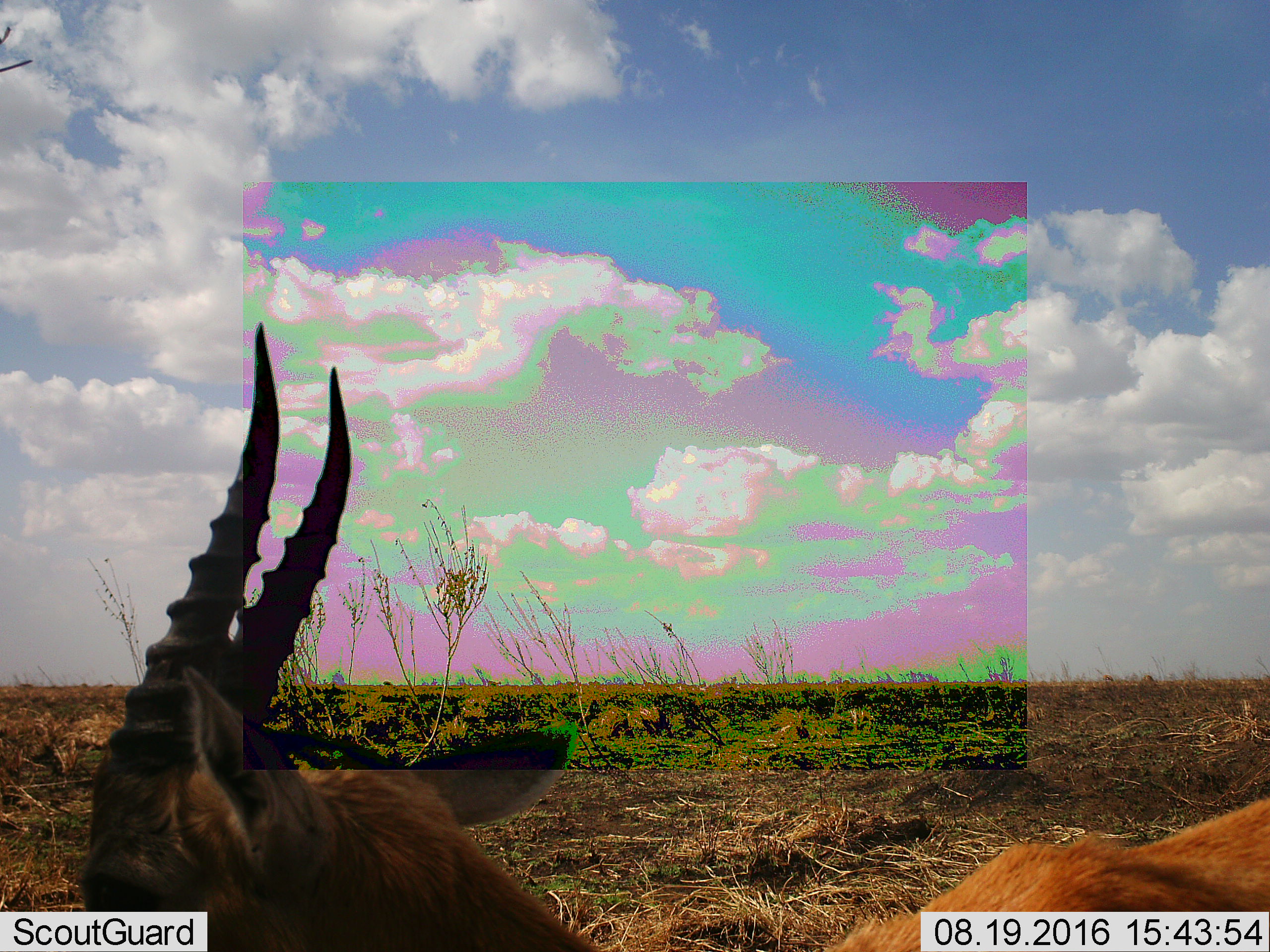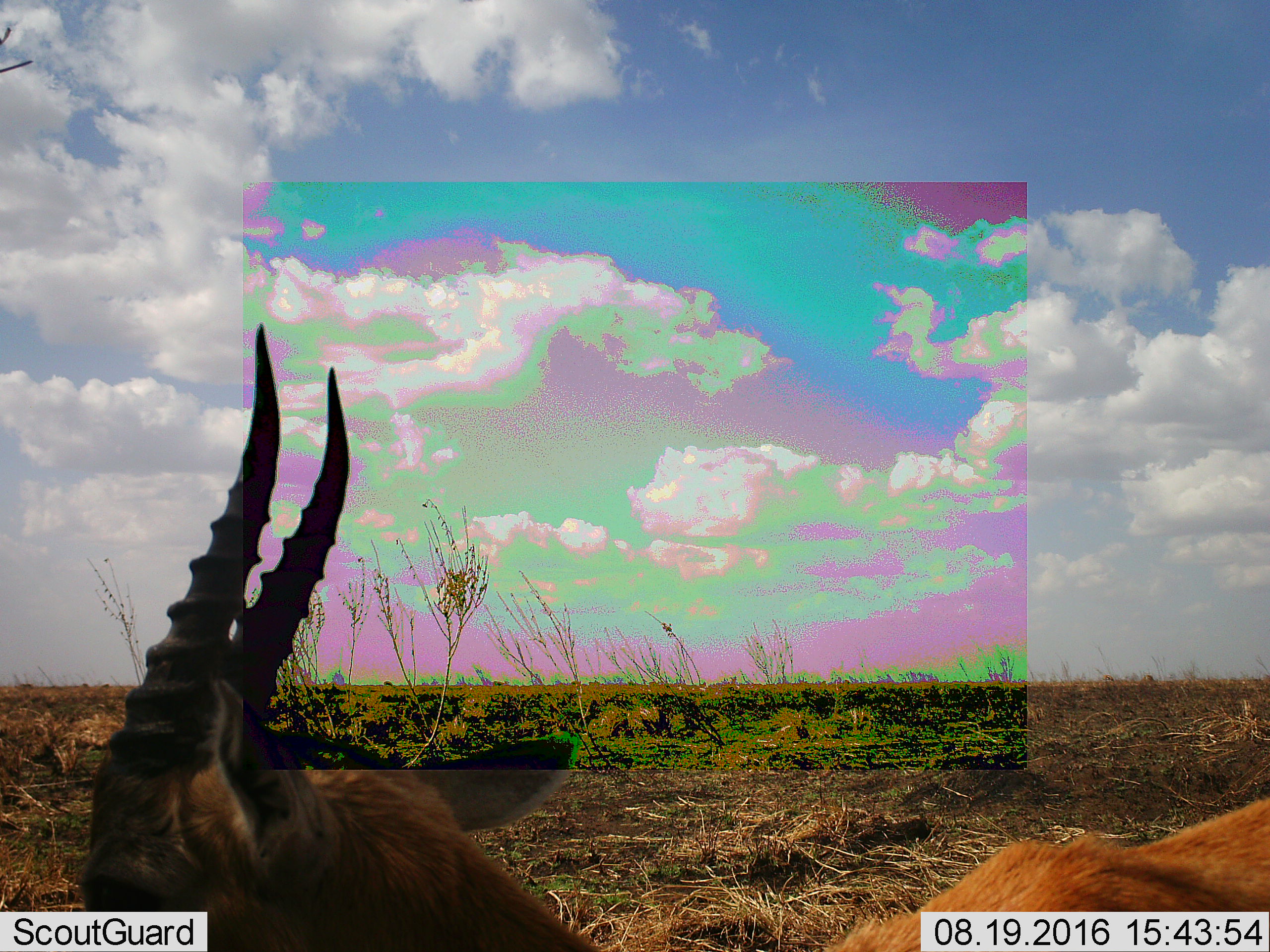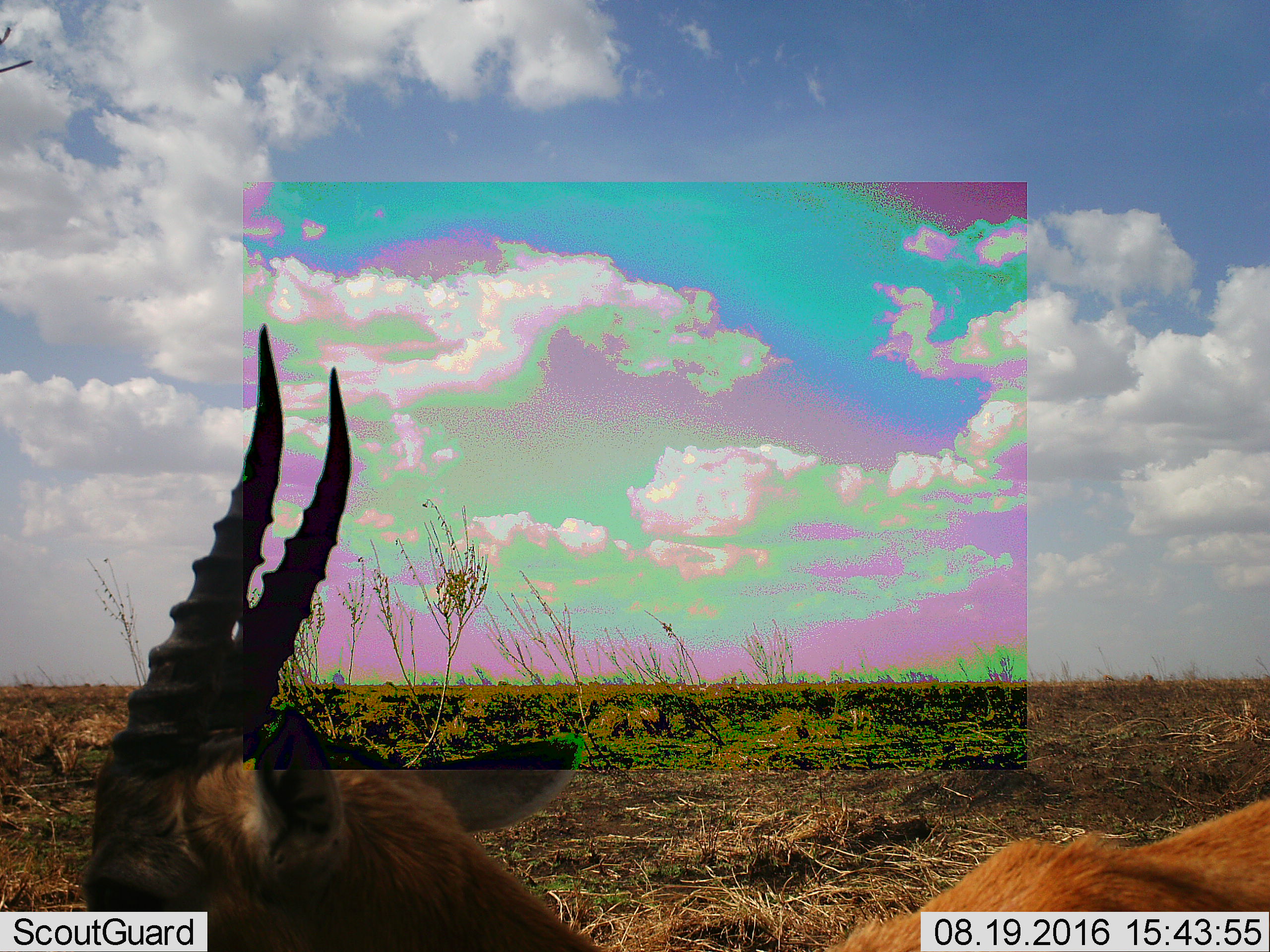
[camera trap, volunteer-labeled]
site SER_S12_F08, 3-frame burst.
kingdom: Animalia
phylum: Chordata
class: Mammalia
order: Artiodactyla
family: Bovidae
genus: Eudorcas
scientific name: Eudorcas thomsonii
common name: thomson's gazelle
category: gazellethomsons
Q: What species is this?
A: Gazellethomsons (thomson's gazelle) (Eudorcas thomsonii).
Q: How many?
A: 1.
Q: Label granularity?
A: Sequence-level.